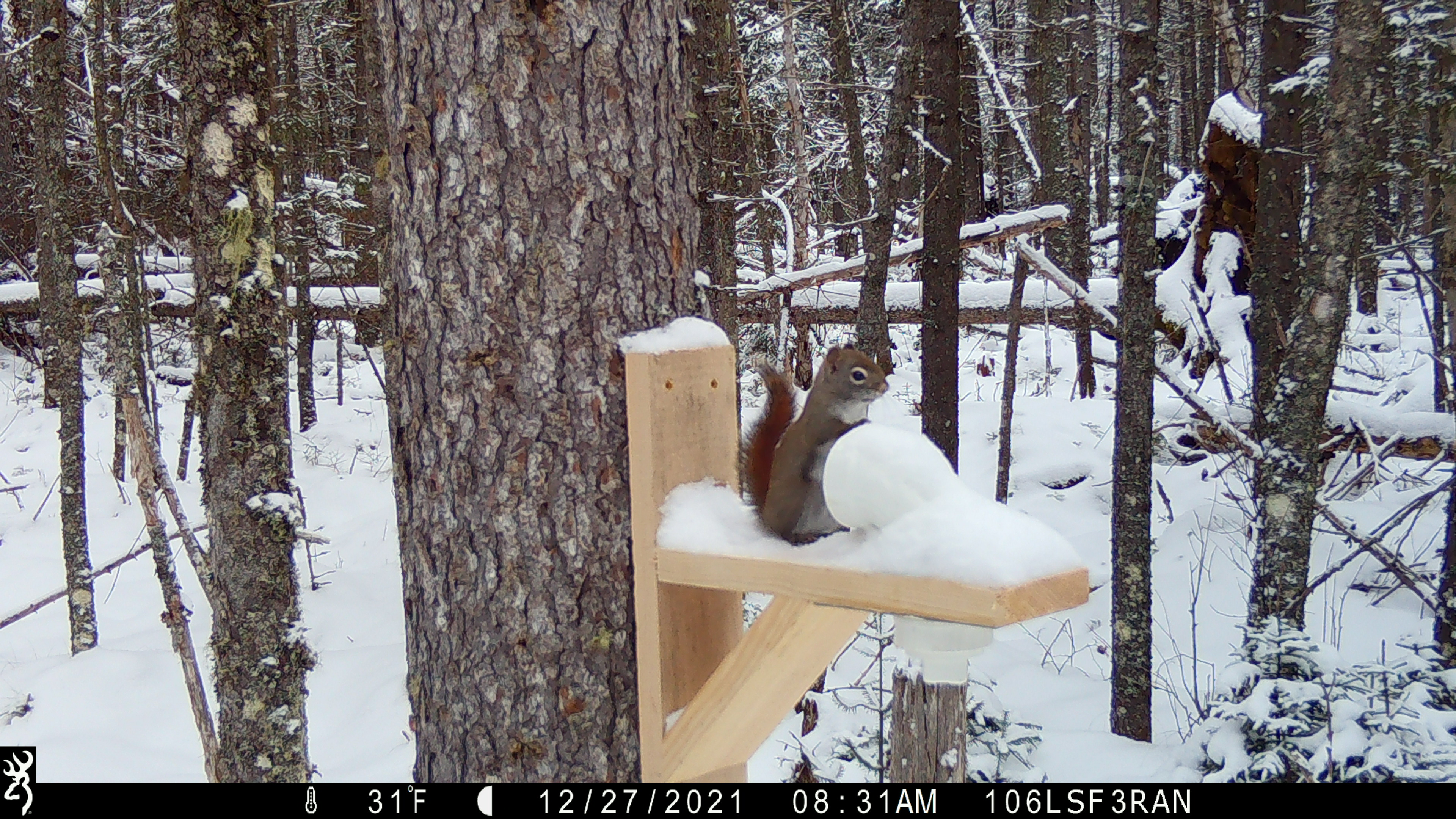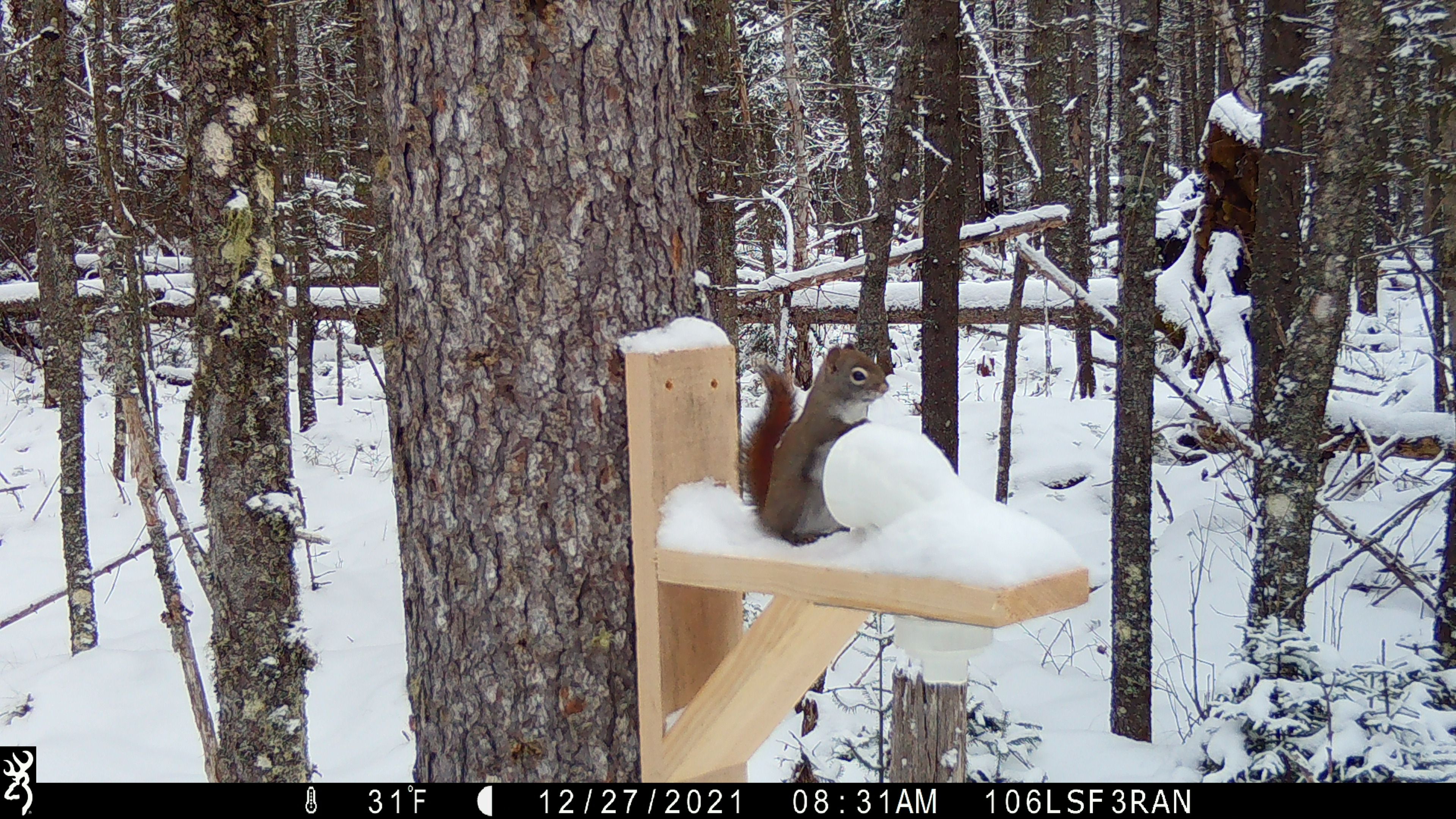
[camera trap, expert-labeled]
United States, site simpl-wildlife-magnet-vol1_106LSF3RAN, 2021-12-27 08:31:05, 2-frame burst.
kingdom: Animalia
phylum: Chordata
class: Mammalia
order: Rodentia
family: Sciuridae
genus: Tamiasciurus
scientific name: Tamiasciurus hudsonicus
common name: red squirrel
Red squirrel (Tamiasciurus hudsonicus).